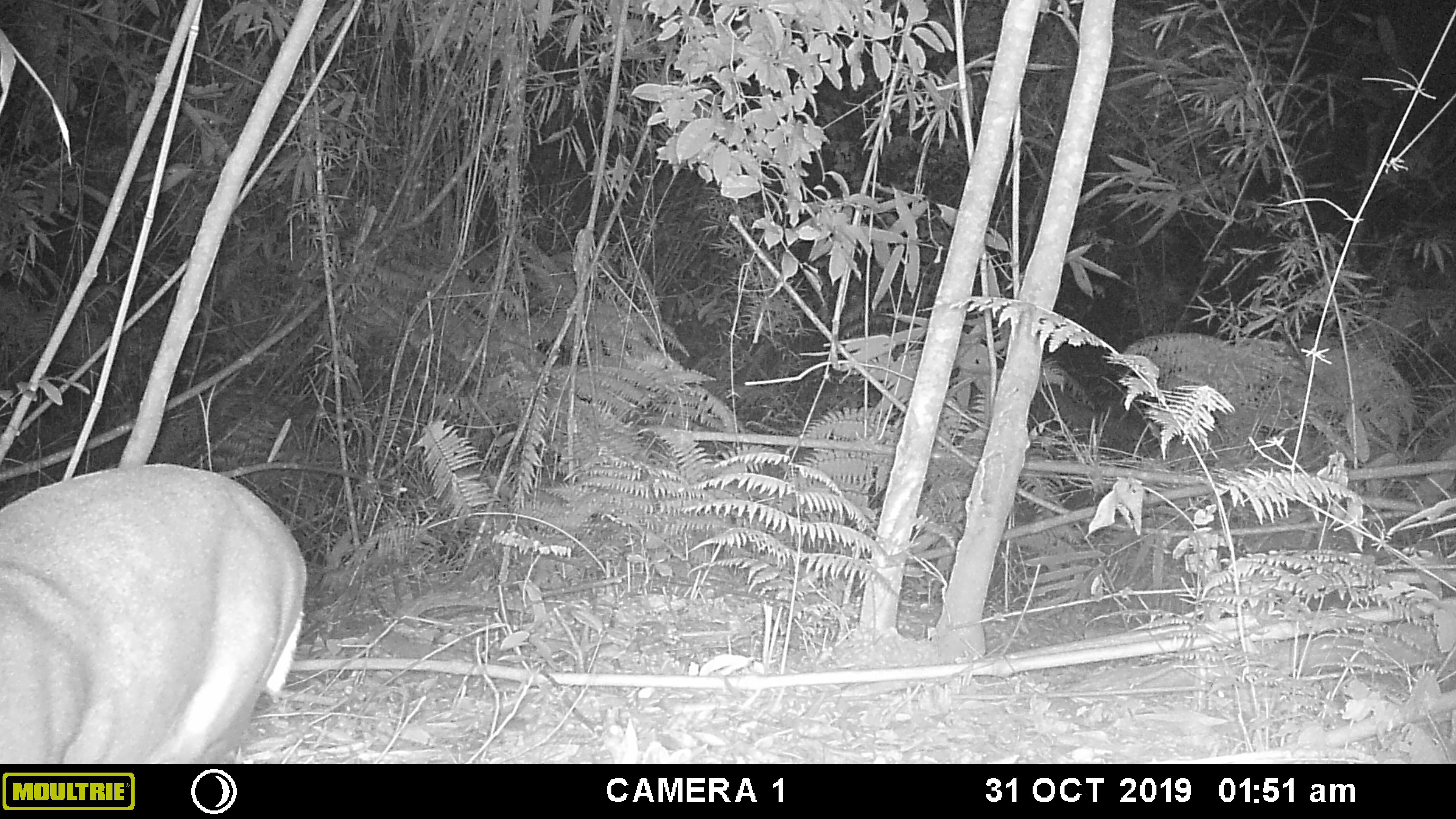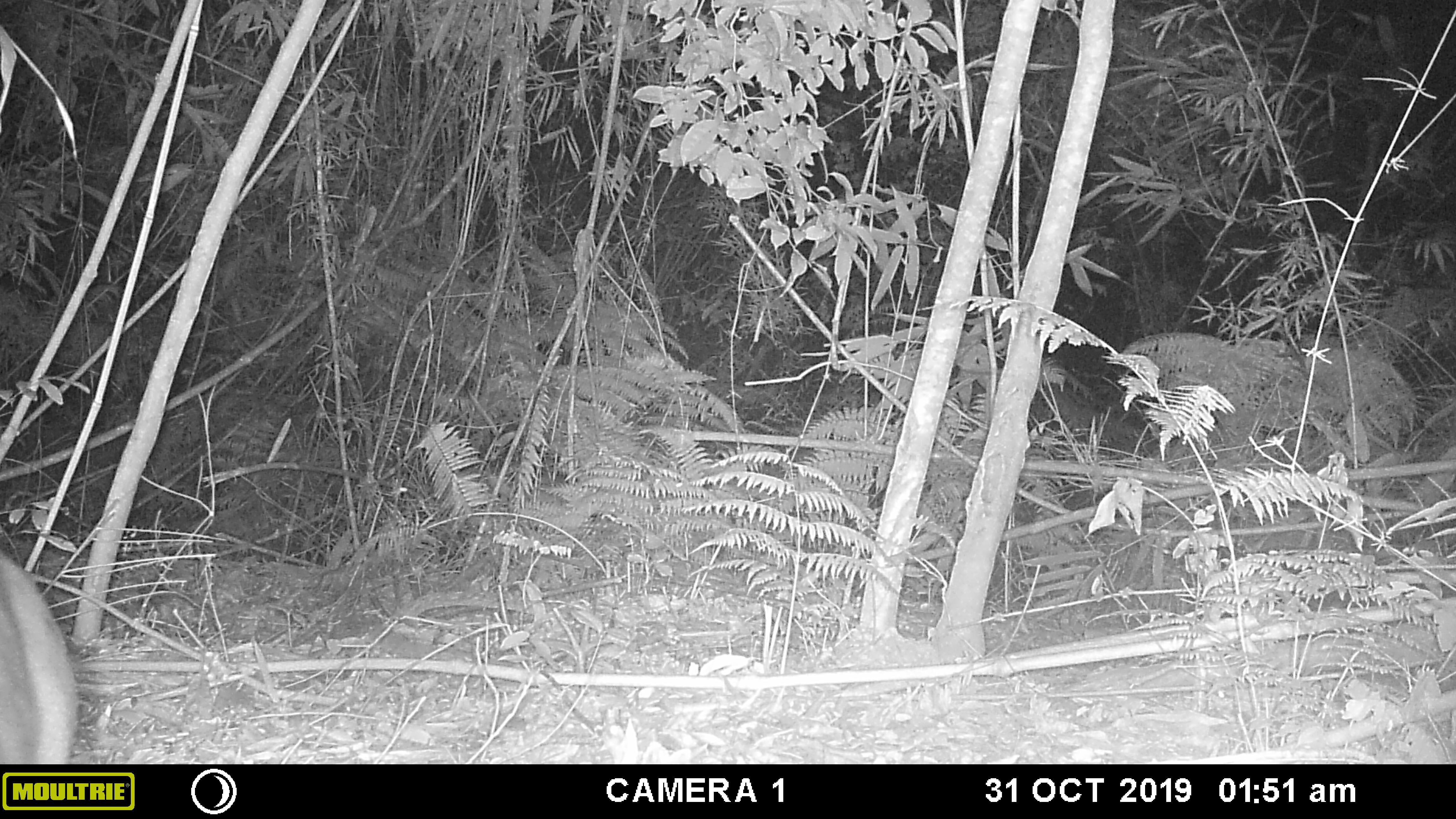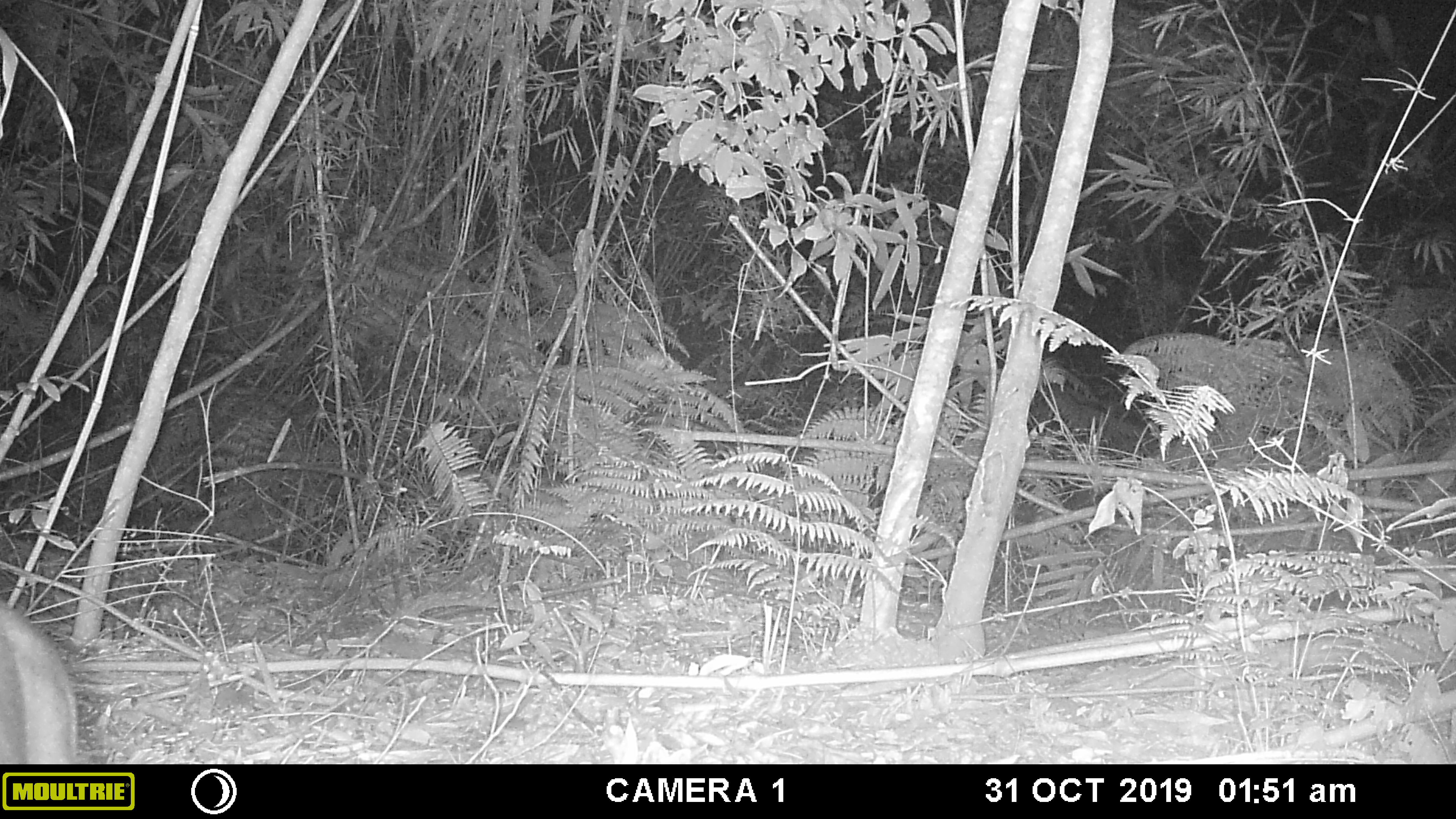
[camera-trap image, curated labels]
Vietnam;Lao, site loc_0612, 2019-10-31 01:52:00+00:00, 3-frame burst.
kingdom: Animalia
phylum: Chordata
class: Mammalia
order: Artiodactyla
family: Cervidae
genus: Muntiacus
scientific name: Muntiacus rooseveltorum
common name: roosevelt's muntjac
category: roosevelts muntjac group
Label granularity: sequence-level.